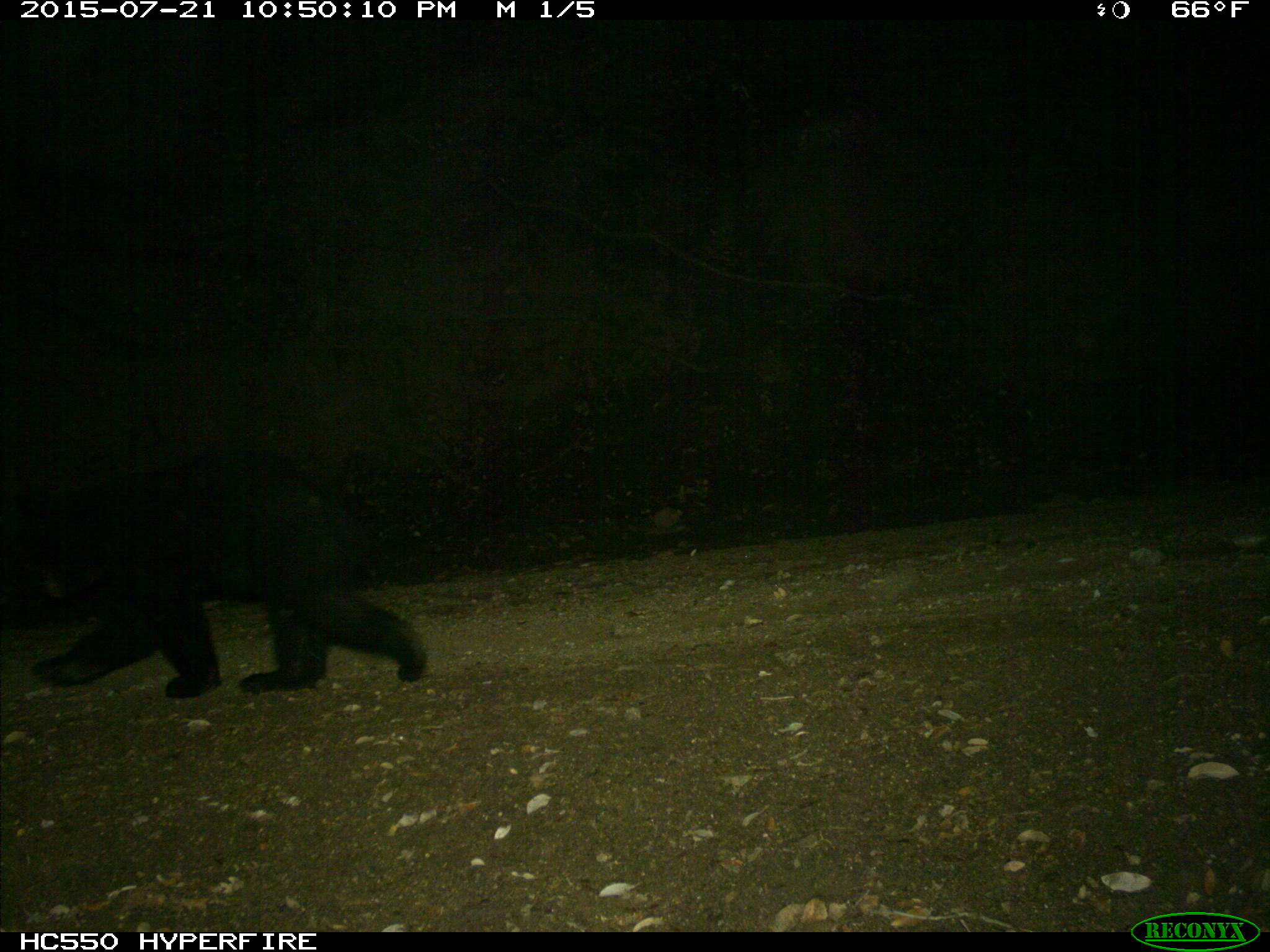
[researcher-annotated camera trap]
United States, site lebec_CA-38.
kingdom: Animalia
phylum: Chordata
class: Mammalia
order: Carnivora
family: Ursidae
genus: Ursus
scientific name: Ursus americanus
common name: american black bear